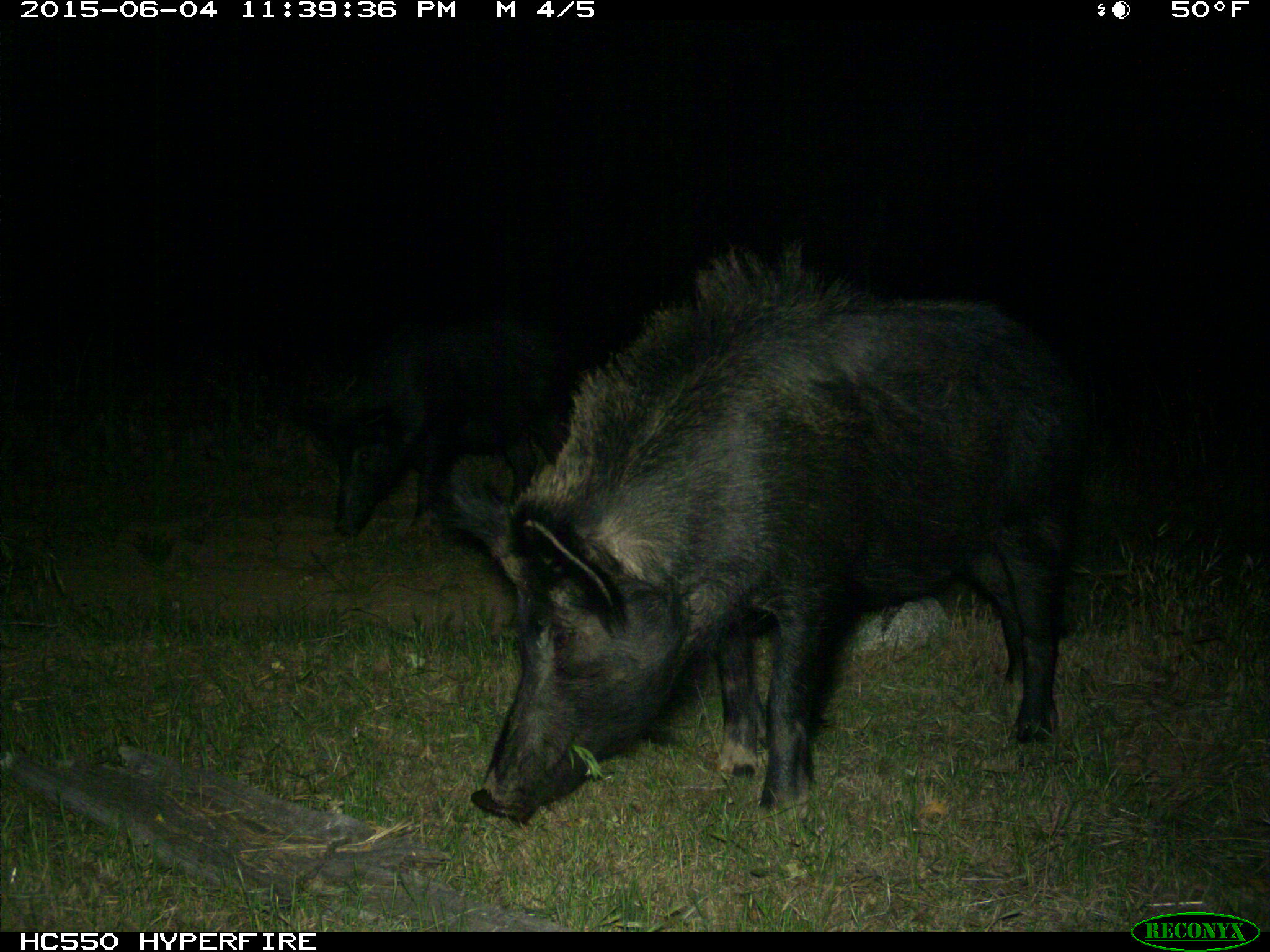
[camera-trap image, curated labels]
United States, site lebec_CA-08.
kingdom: Animalia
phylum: Chordata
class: Mammalia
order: Artiodactyla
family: Suidae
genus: Sus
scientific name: Sus scrofa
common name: wild boar